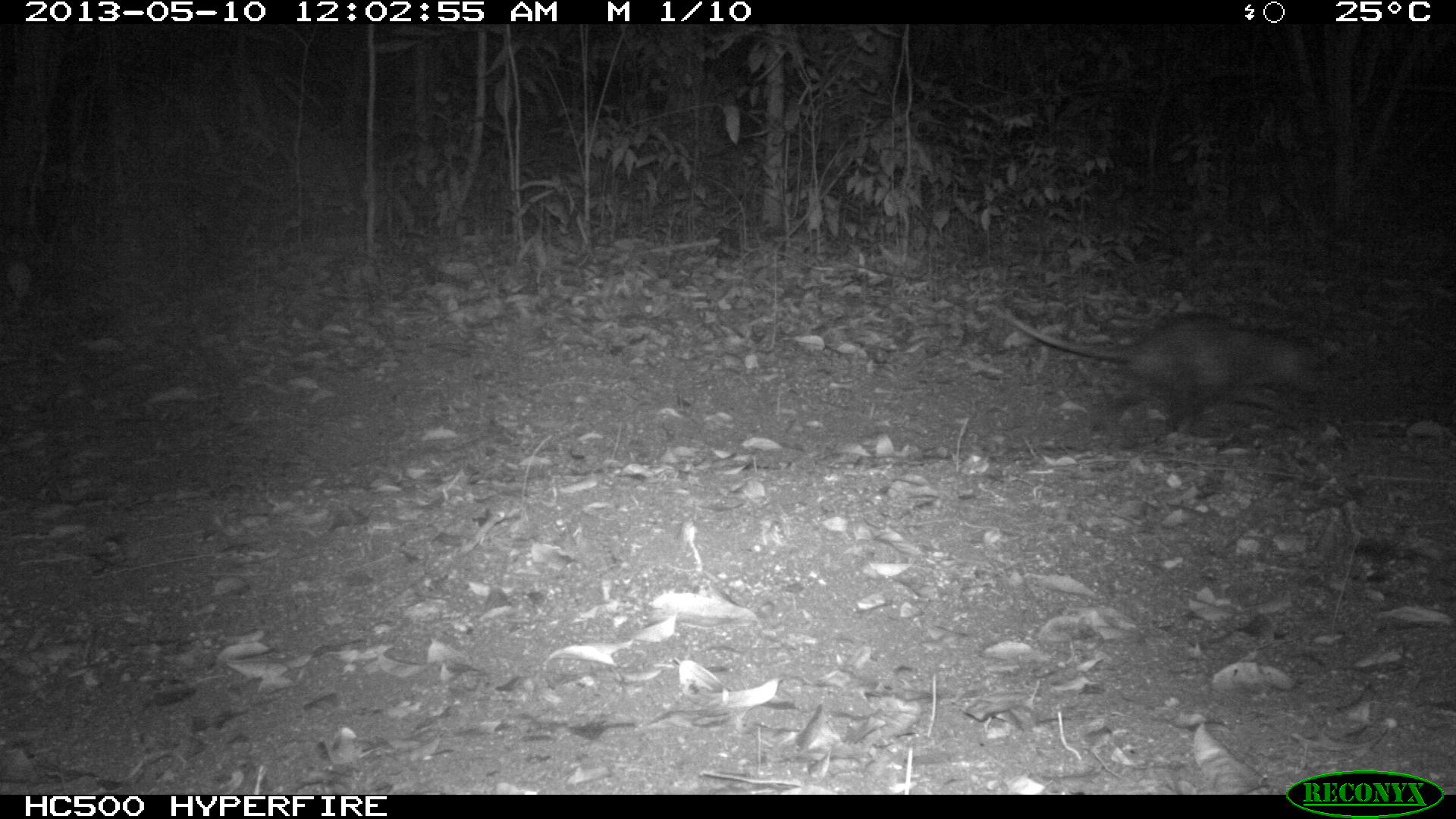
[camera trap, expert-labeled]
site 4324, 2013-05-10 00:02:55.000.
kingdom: Animalia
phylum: Chordata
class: Mammalia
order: Didelphimorphia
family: Didelphidae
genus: Didelphis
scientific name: Didelphis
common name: american opossums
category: didelphis sp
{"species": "didelphis sp (american opossums) (Didelphis)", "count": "1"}